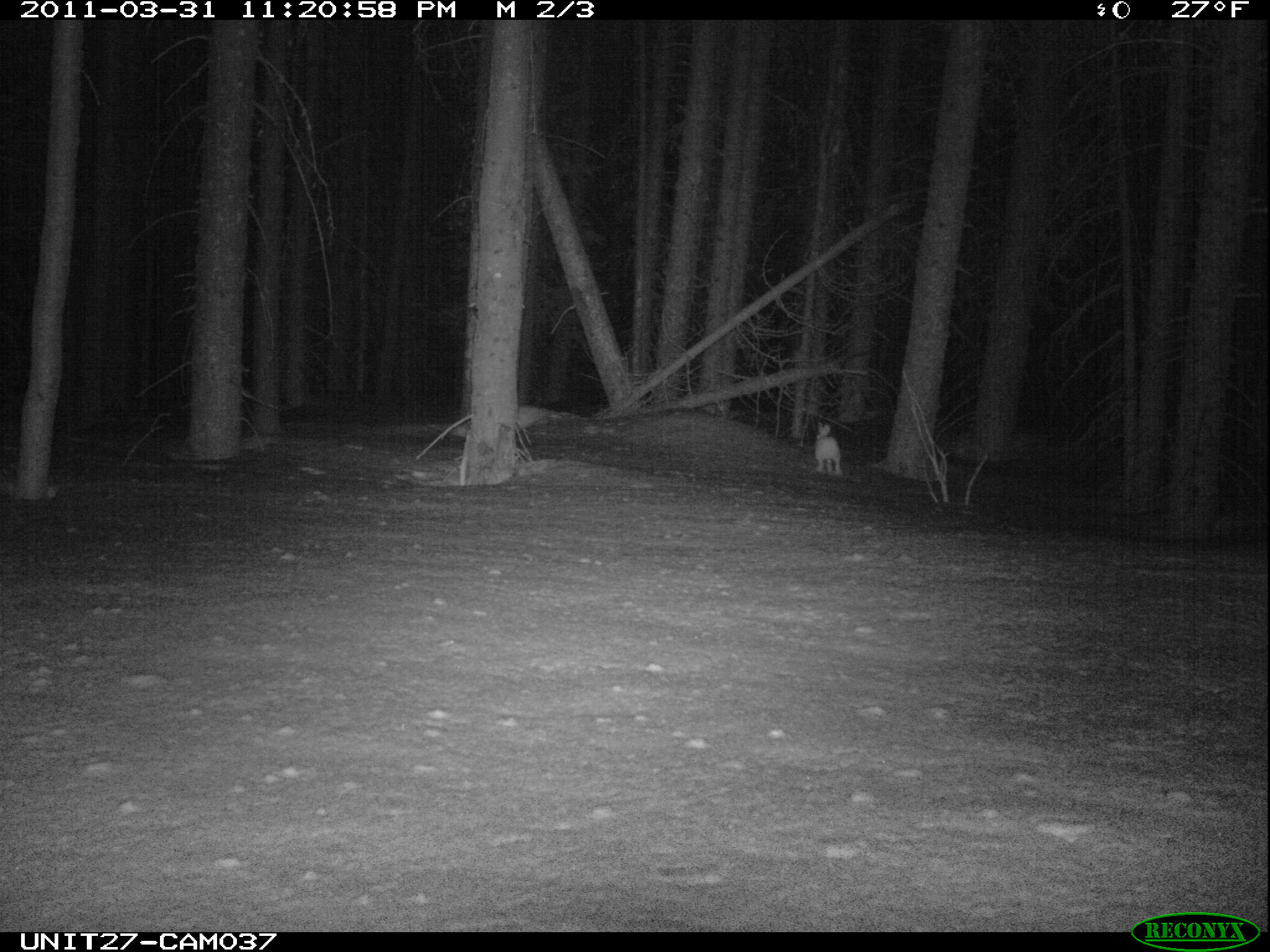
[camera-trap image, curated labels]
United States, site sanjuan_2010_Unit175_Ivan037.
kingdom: Animalia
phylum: Chordata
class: Mammalia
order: Lagomorpha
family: Leporidae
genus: Lepus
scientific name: Lepus americanus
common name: snowshoe hare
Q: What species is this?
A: Lepus americanus (snowshoe hare).